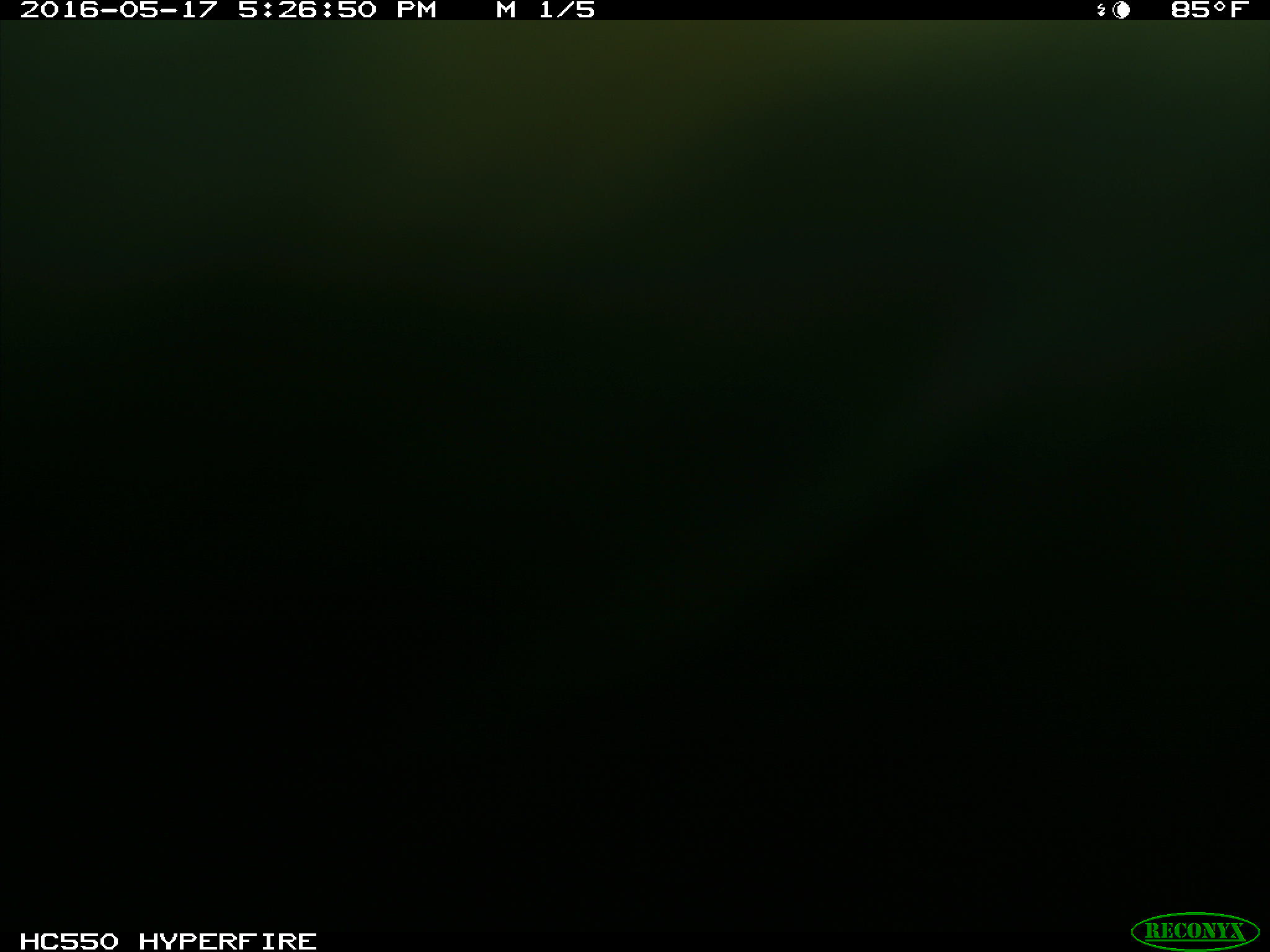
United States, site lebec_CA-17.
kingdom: Animalia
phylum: Chordata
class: Mammalia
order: Artiodactyla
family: Bovidae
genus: Bos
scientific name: Bos taurus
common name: domestic cow